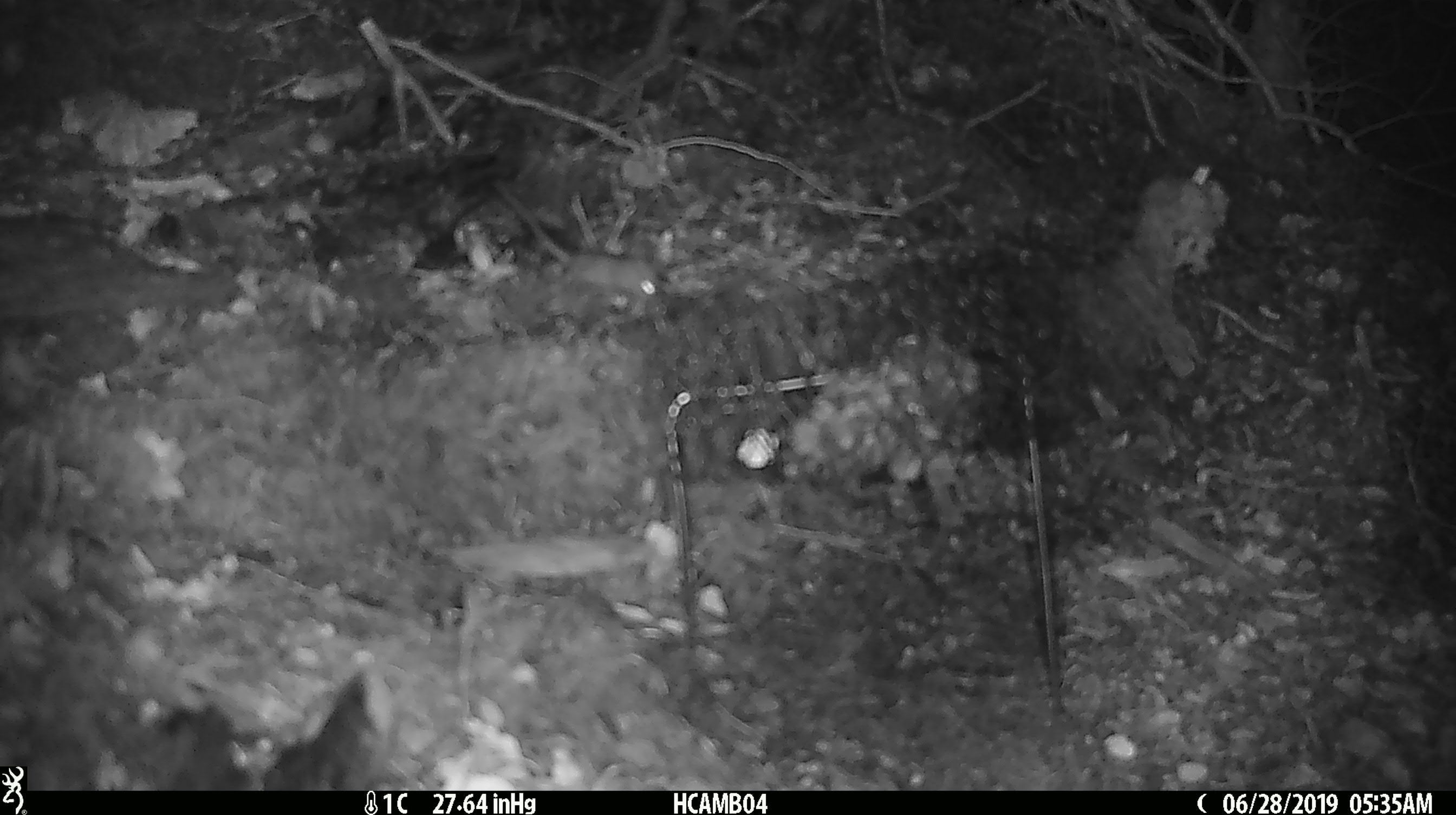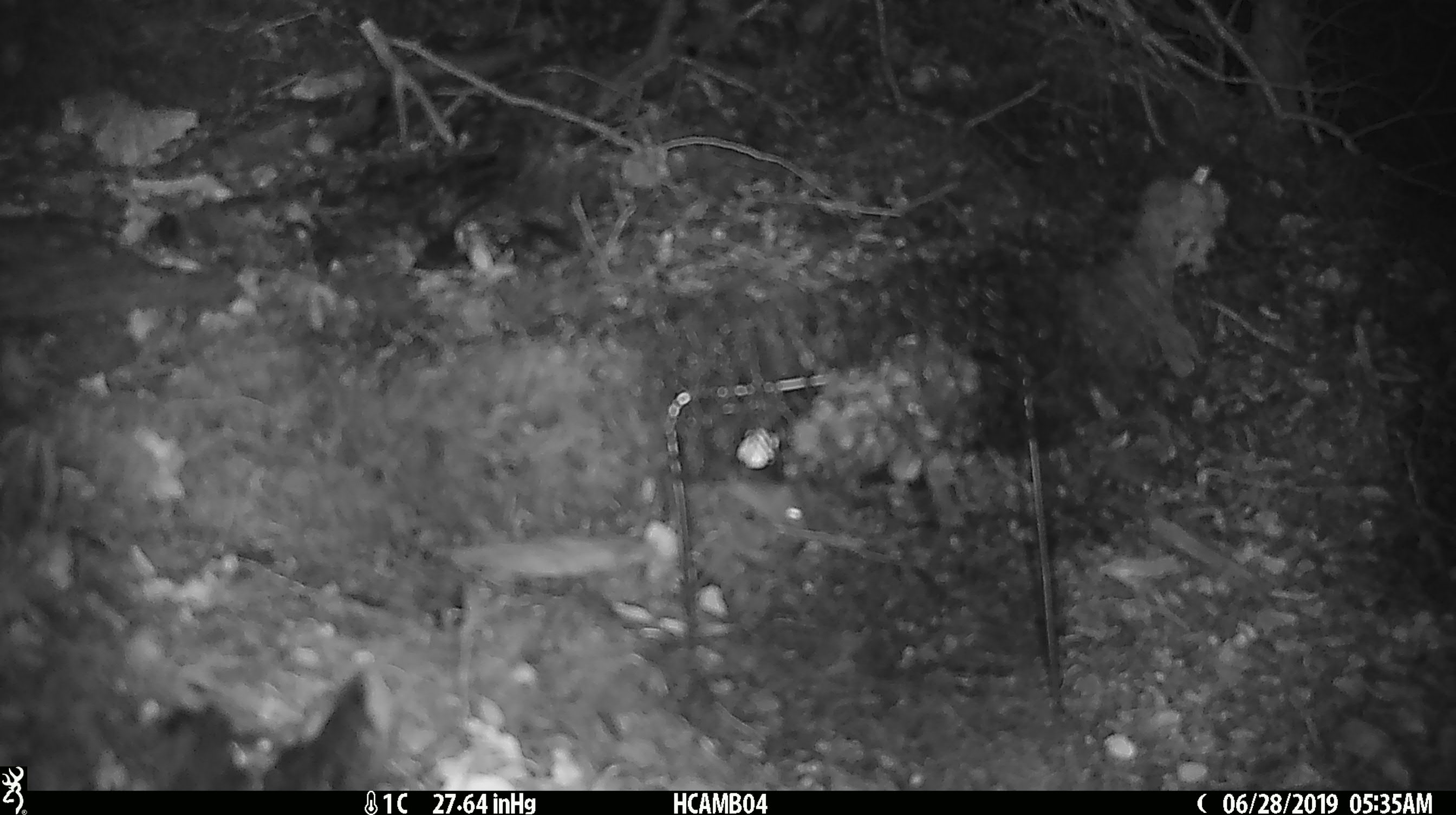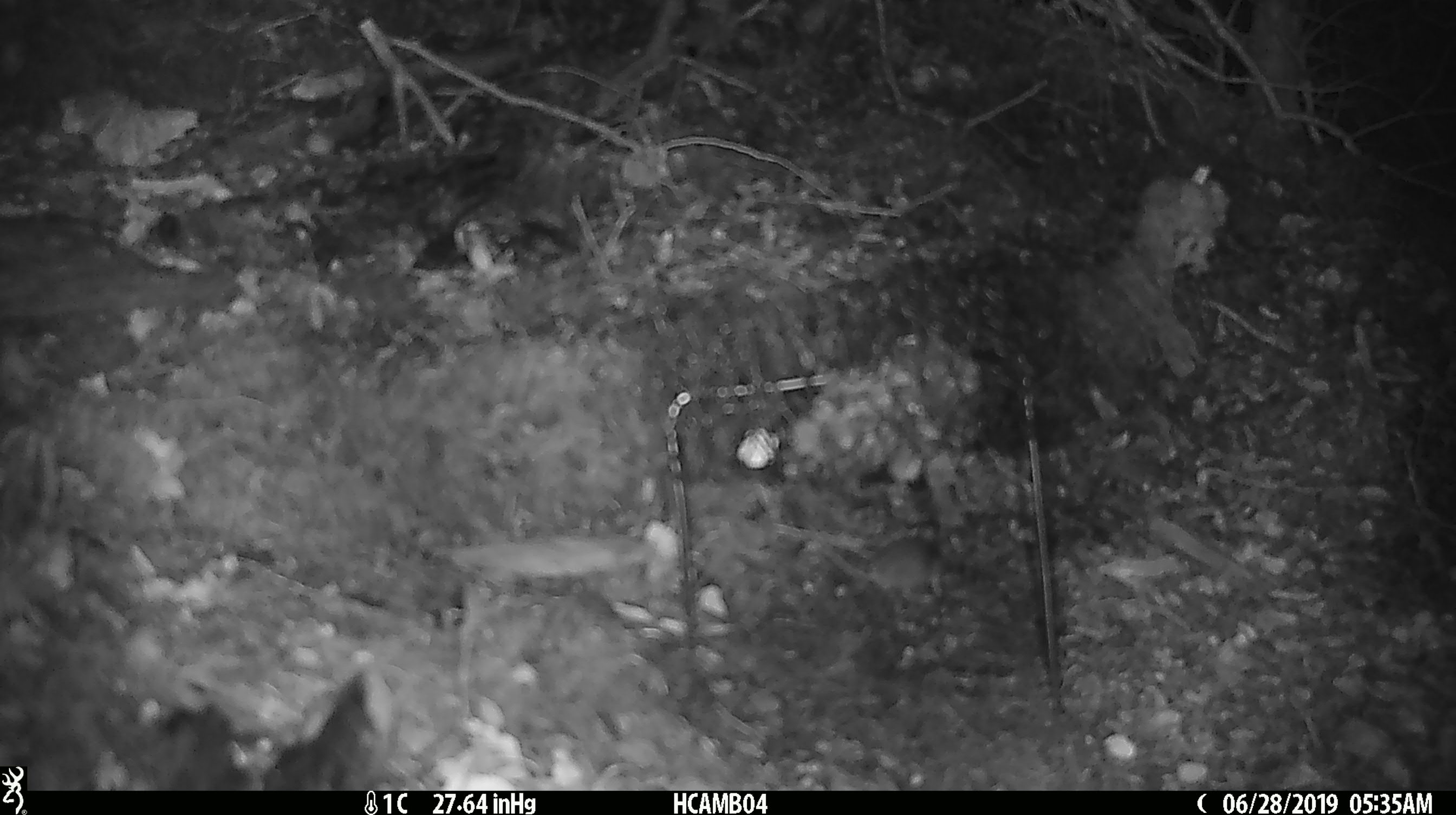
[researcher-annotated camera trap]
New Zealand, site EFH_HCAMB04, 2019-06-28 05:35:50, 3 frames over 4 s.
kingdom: Animalia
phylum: Chordata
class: Mammalia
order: Rodentia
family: Muridae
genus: Mus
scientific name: Mus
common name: mouse